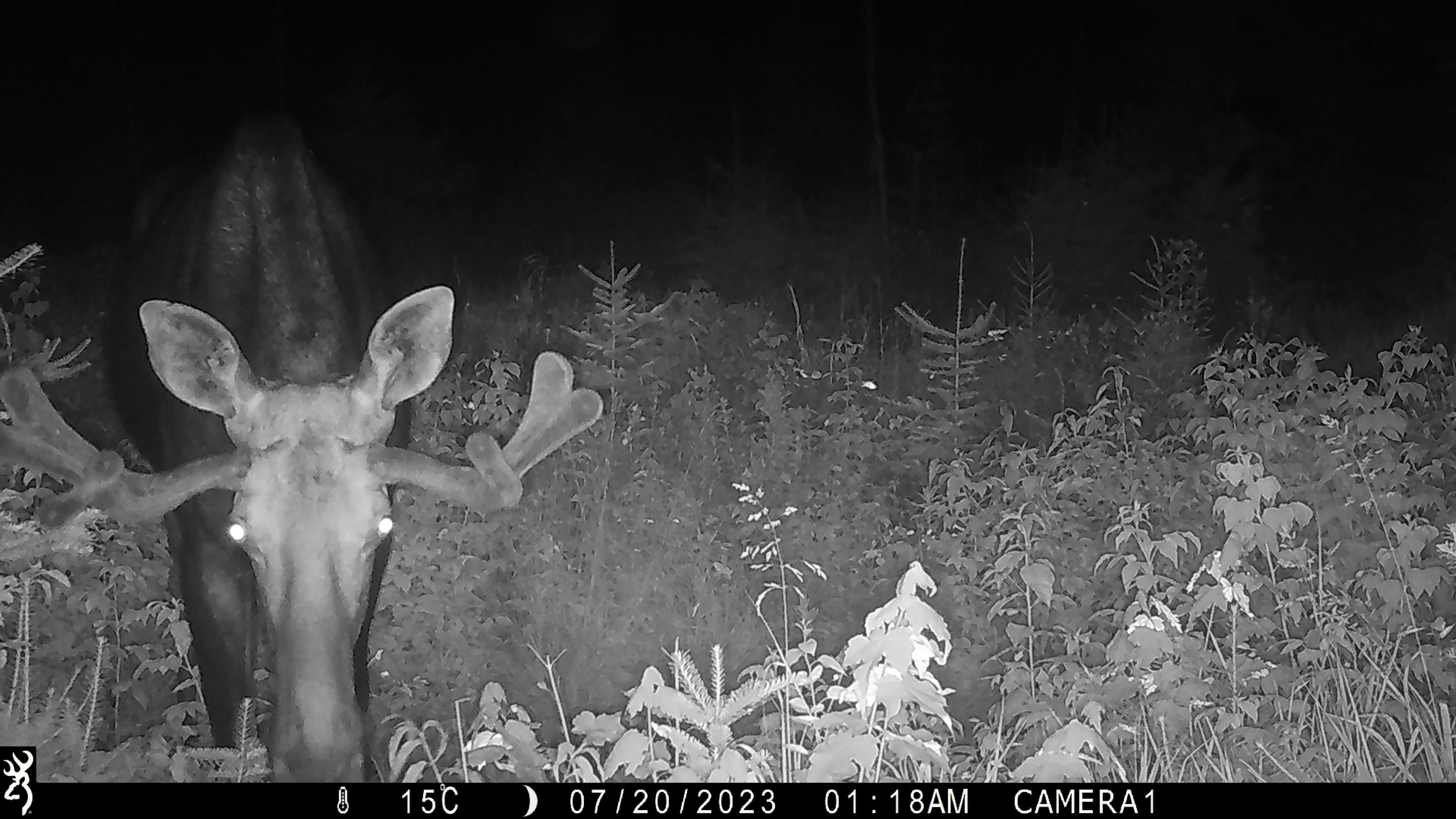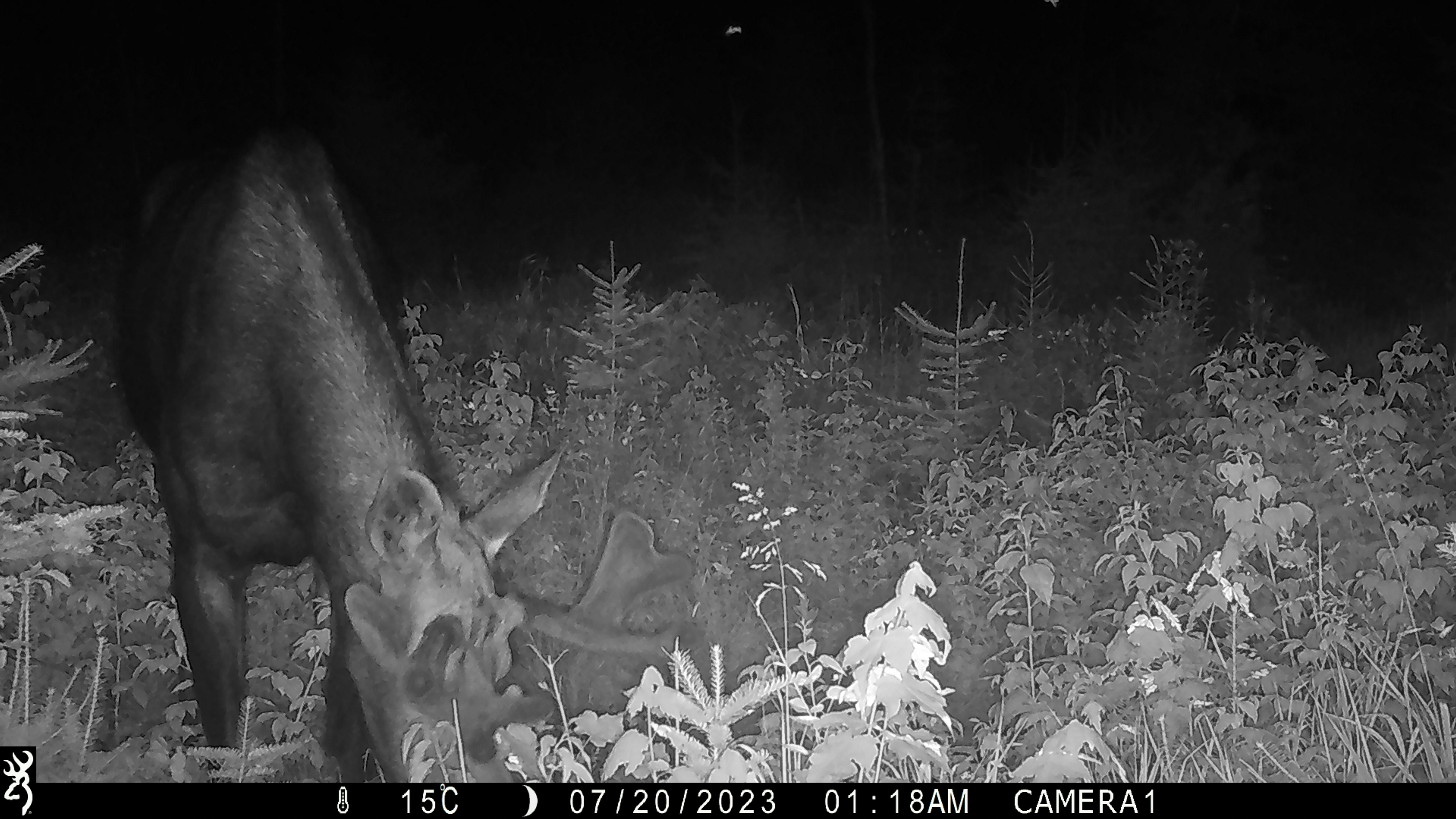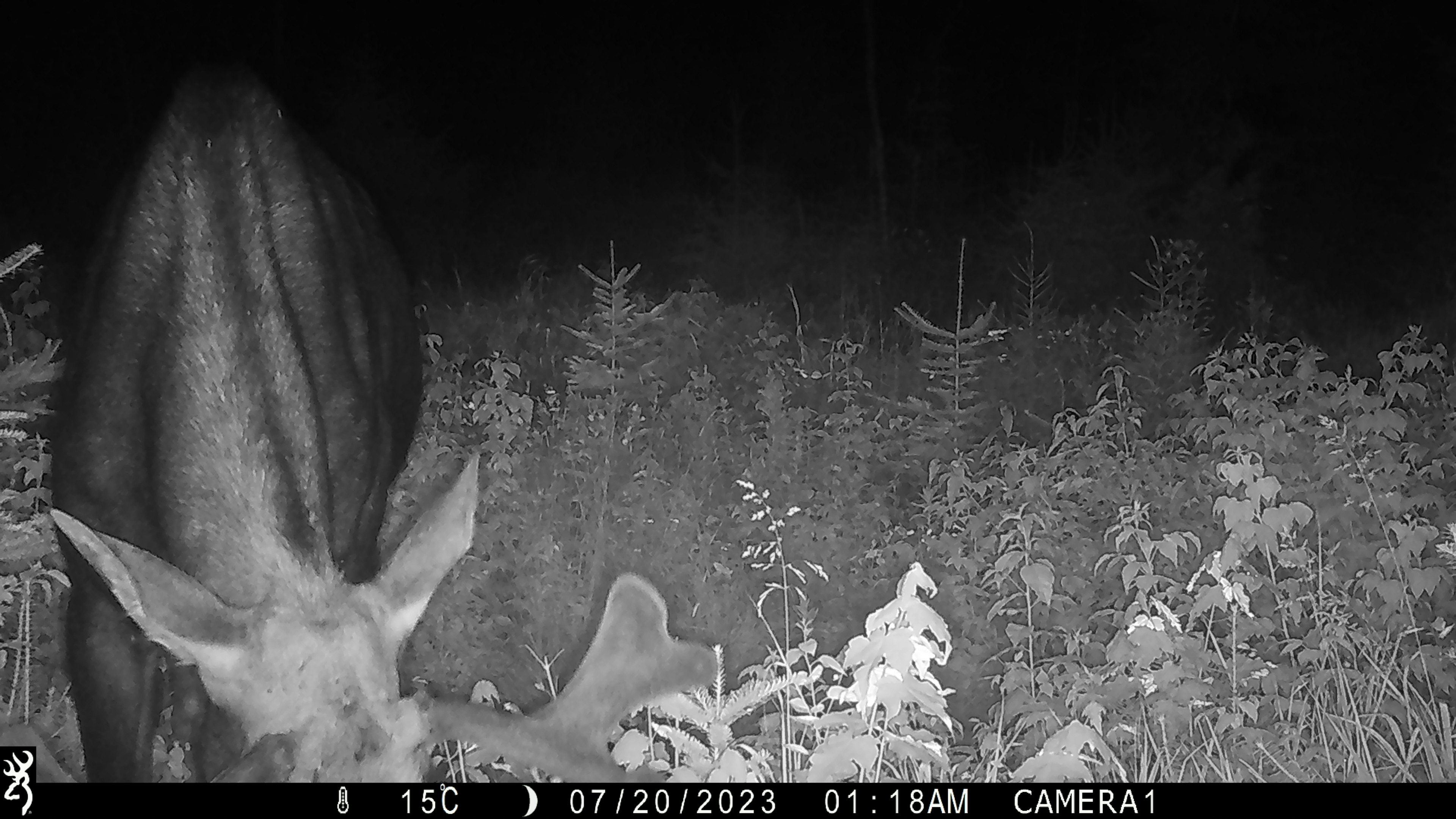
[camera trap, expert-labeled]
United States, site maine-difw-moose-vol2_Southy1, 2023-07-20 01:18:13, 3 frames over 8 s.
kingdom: Animalia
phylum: Chordata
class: Mammalia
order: Artiodactyla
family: Cervidae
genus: Alces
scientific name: Alces alces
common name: moose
Moose (Alces alces).